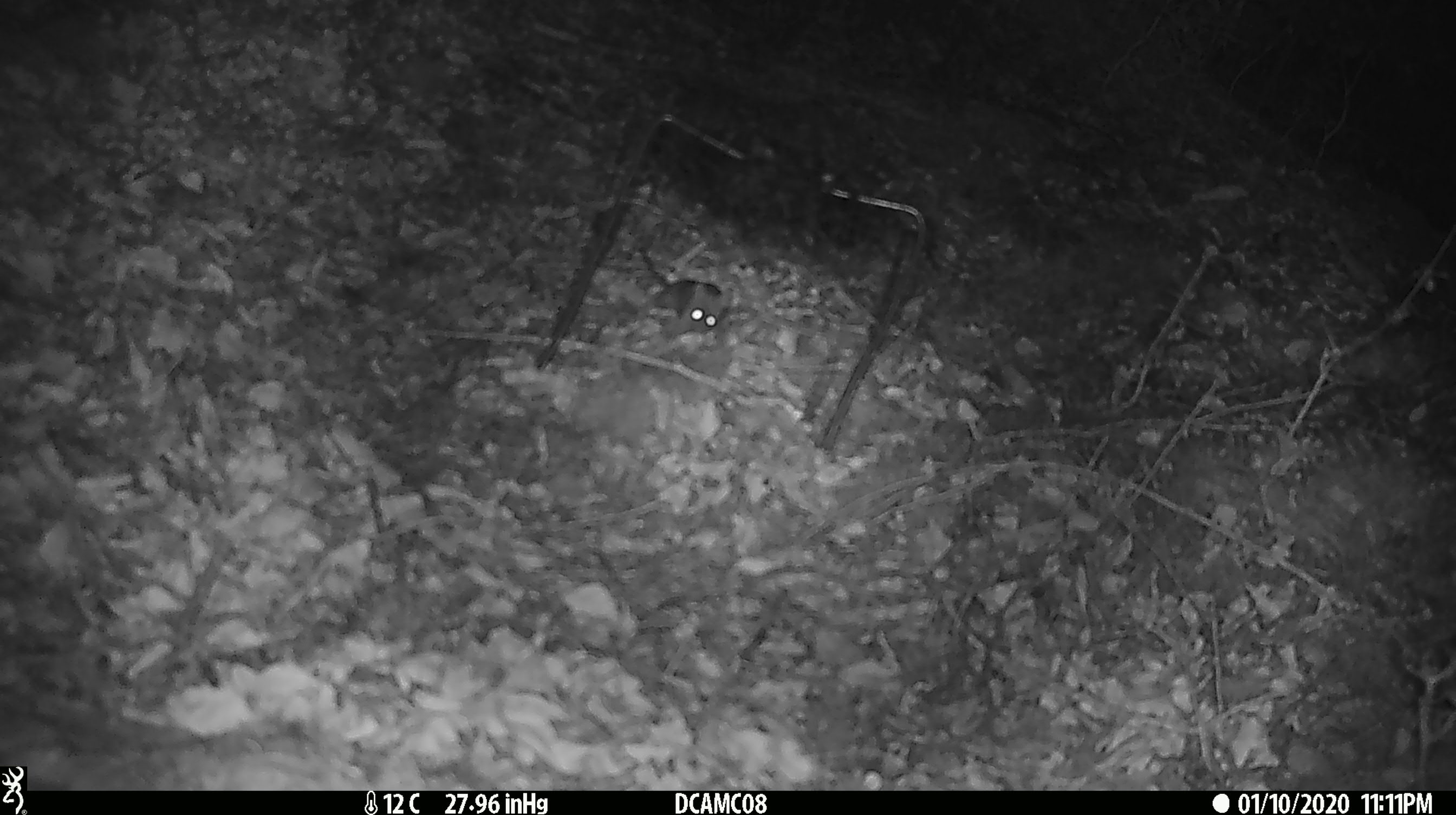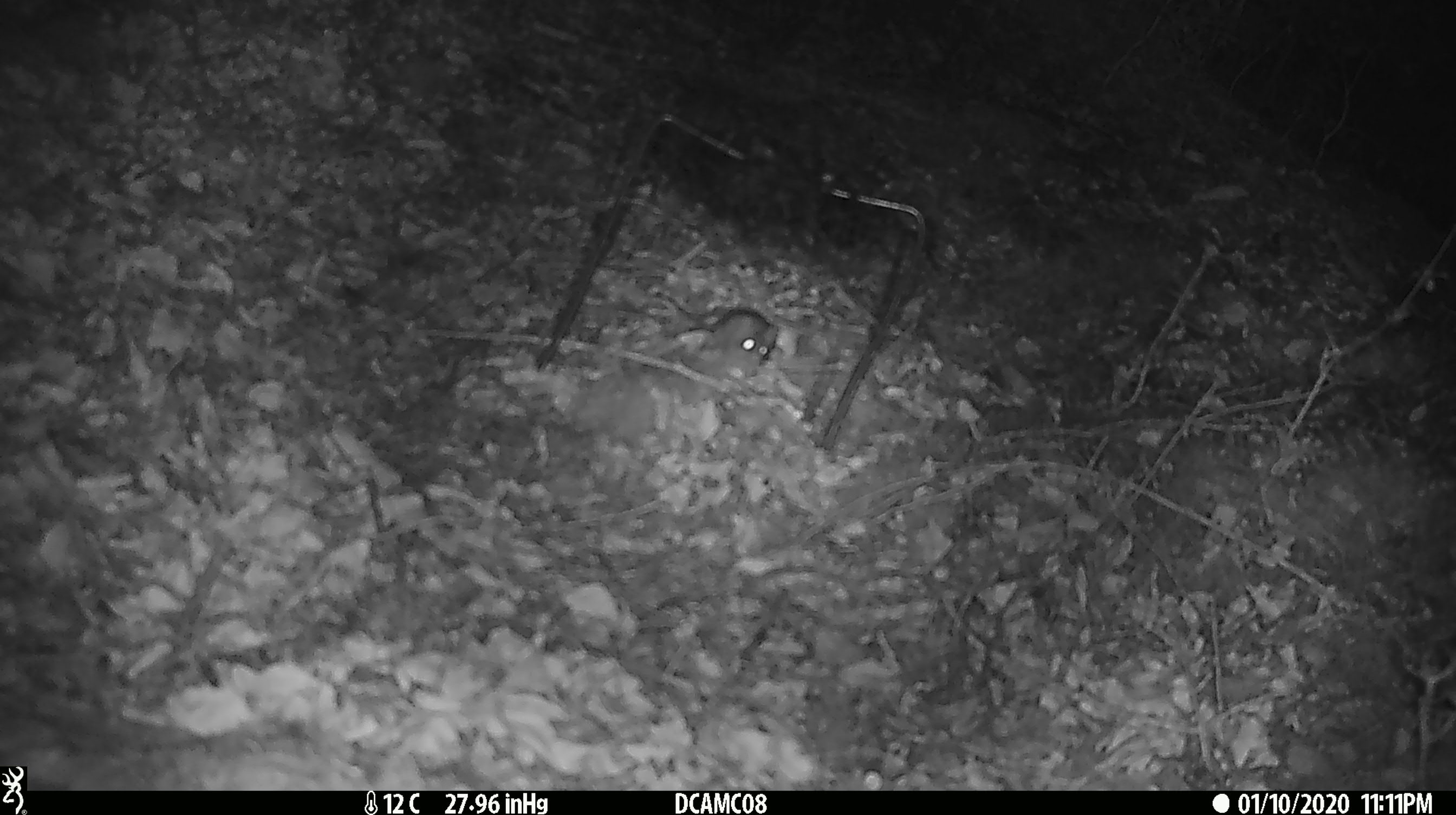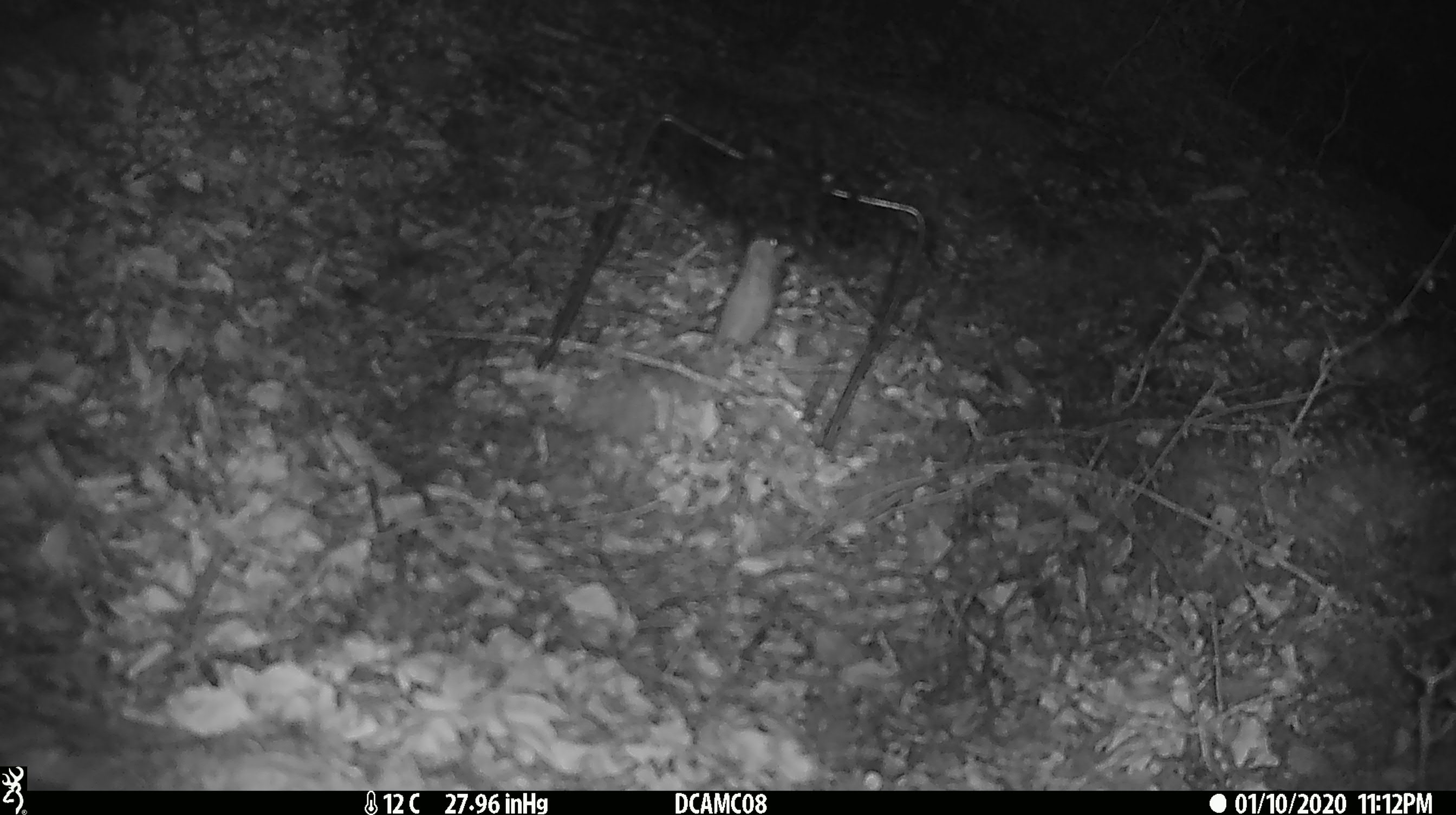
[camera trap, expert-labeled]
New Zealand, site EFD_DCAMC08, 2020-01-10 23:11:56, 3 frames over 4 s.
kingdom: Animalia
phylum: Chordata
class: Mammalia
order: Rodentia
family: Muridae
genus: Mus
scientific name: Mus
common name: mouse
Mouse (Mus).